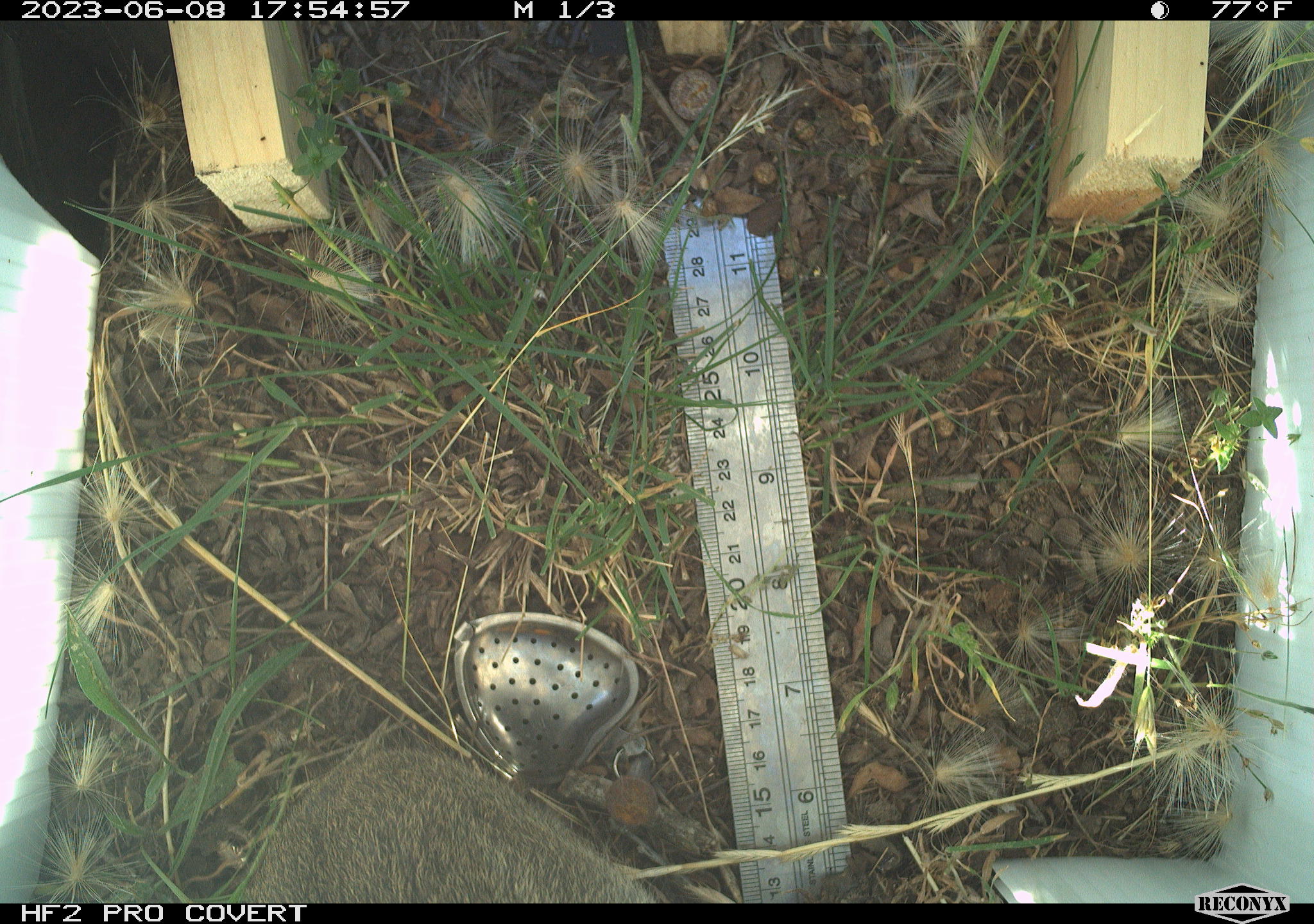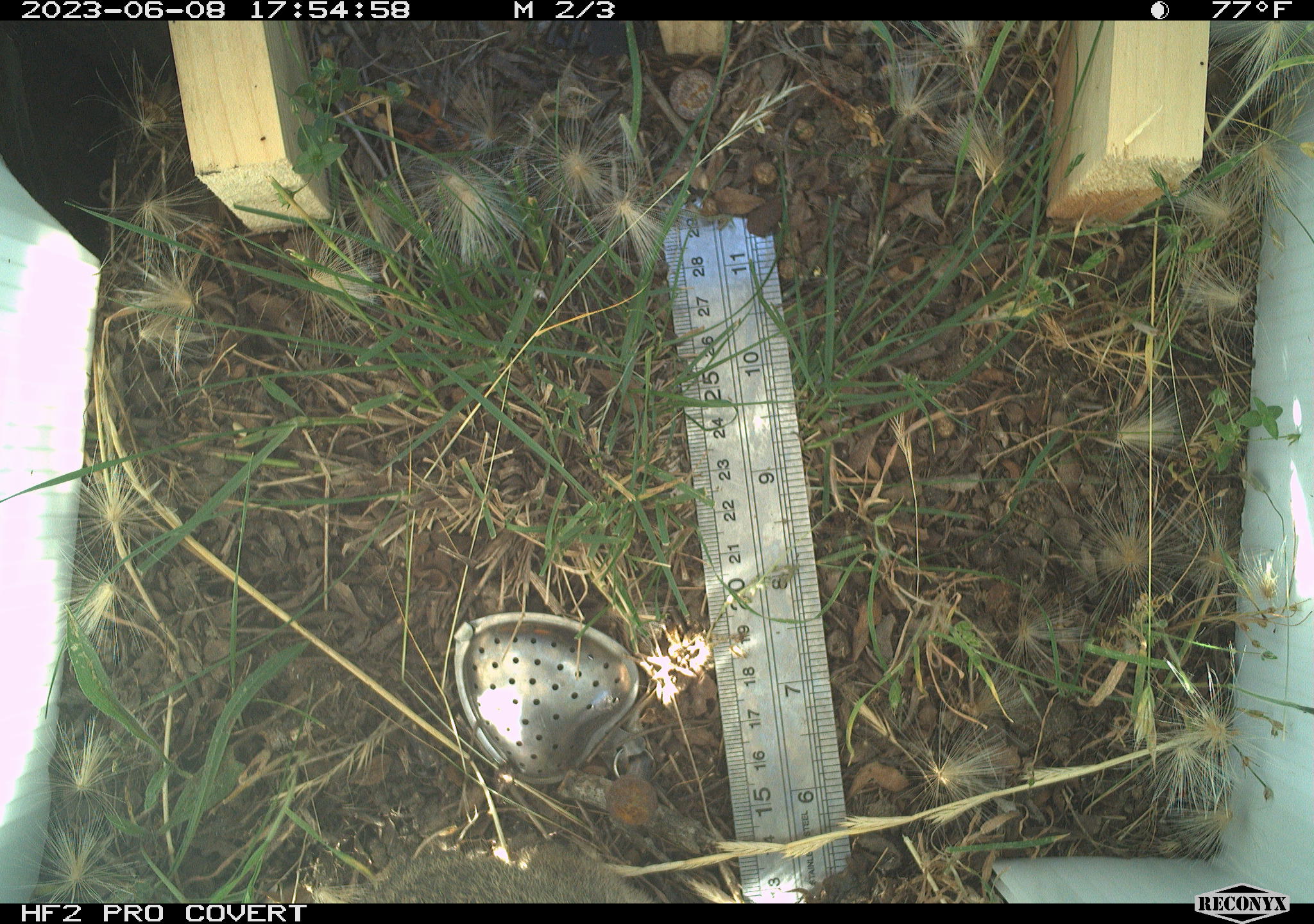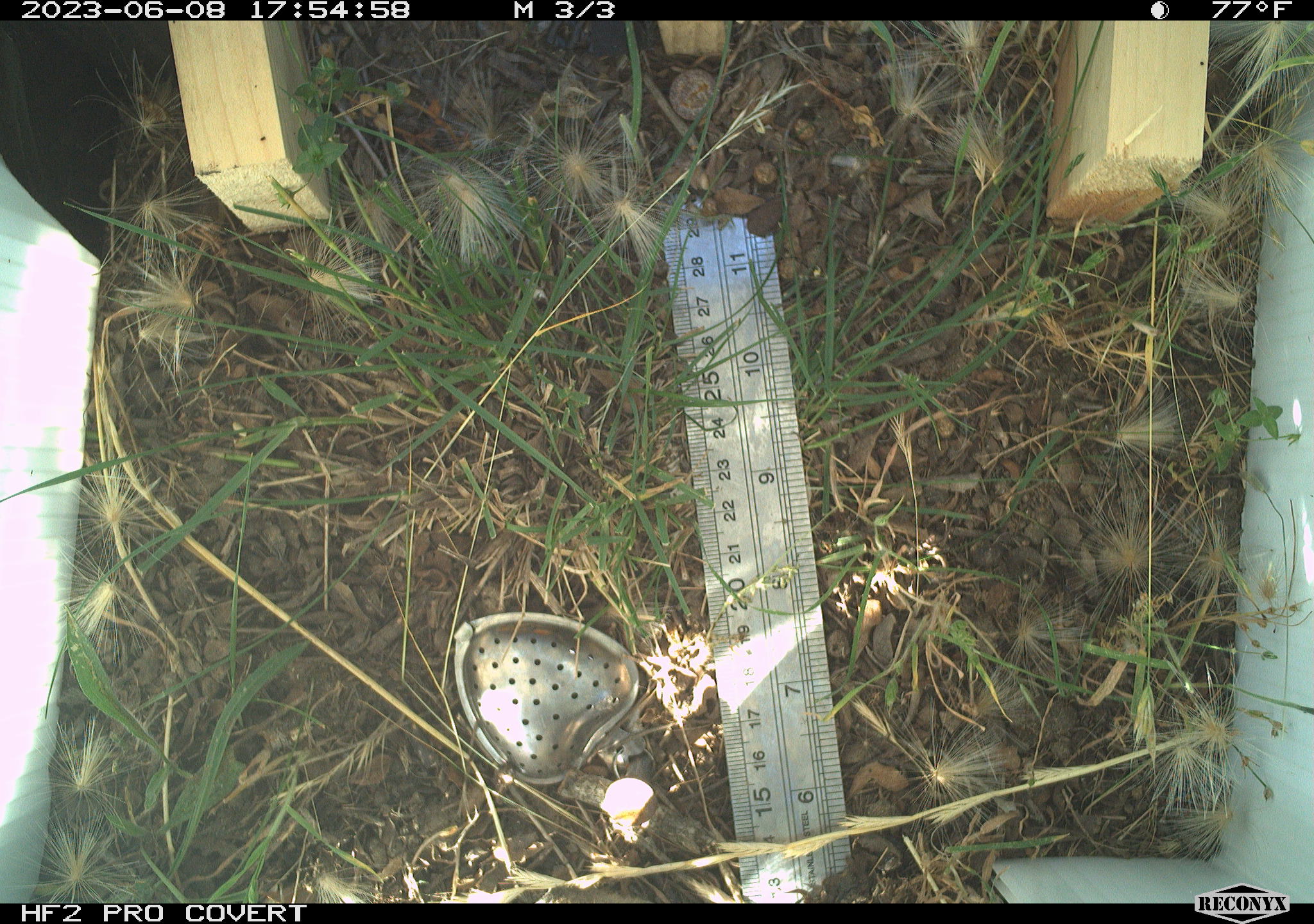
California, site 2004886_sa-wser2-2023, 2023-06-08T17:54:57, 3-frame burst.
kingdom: Animalia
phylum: Chordata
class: Mammalia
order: Lagomorpha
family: Leporidae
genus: Sylvilagus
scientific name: Sylvilagus bachmani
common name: brush rabbit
Brush rabbit (Sylvilagus bachmani).